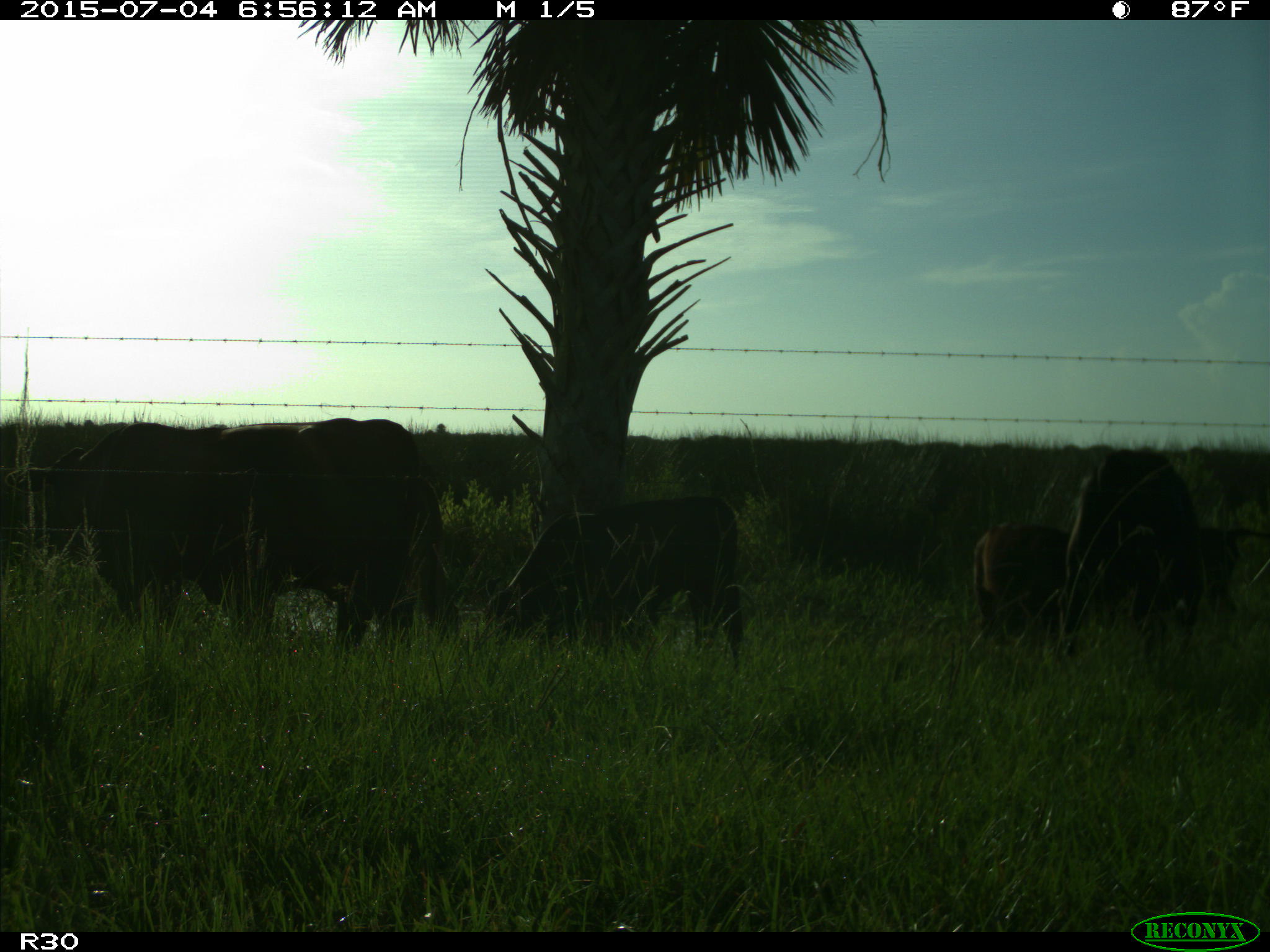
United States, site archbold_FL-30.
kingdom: Animalia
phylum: Chordata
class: Mammalia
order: Artiodactyla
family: Bovidae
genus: Bos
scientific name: Bos taurus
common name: domestic cow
Bos taurus (domestic cow).